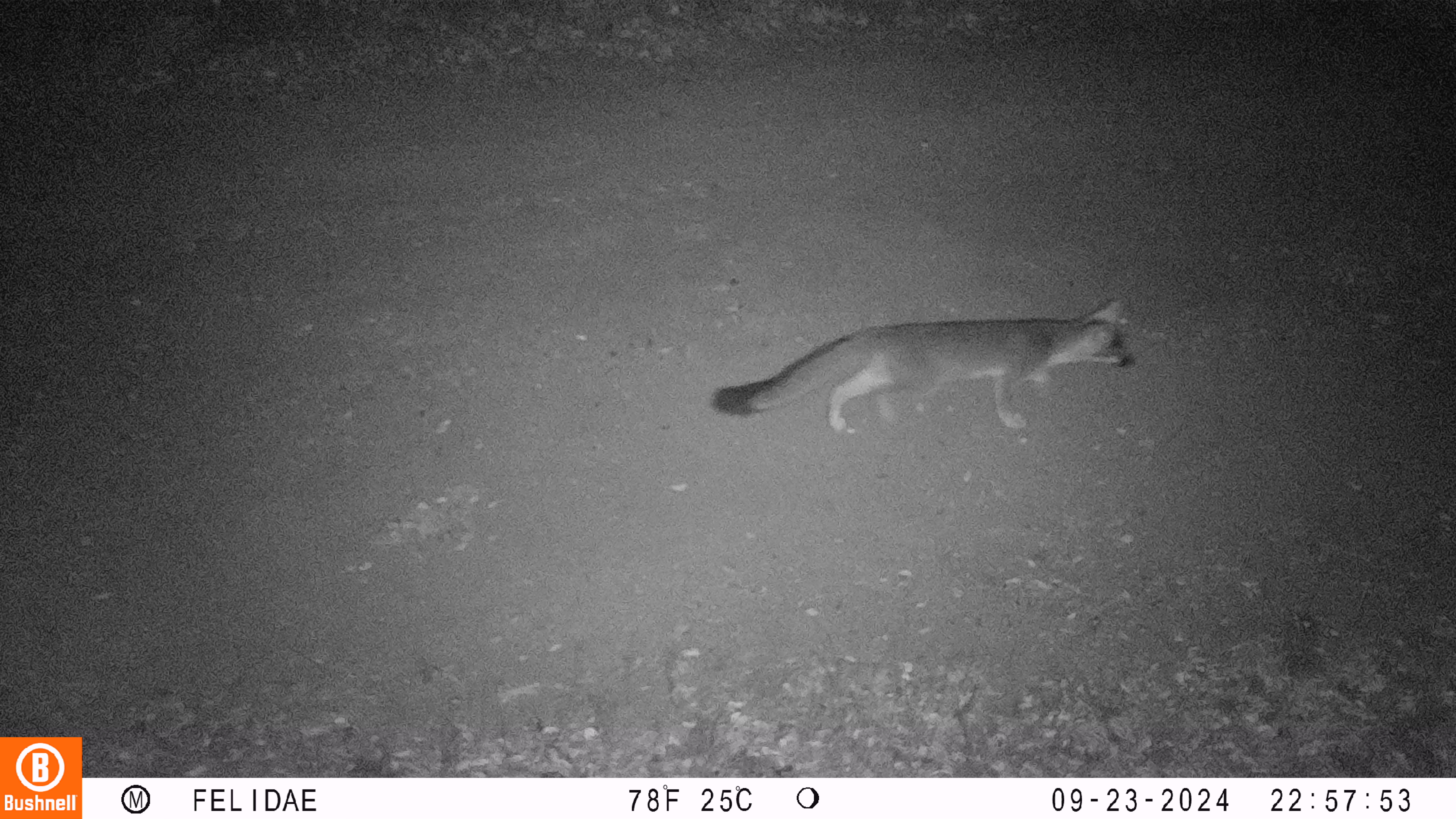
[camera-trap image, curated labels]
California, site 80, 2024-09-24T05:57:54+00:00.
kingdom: Animalia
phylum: Chordata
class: Mammalia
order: Carnivora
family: Canidae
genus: Urocyon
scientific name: Urocyon cinereoargenteus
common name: gray fox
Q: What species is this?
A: Gray fox (Urocyon cinereoargenteus).